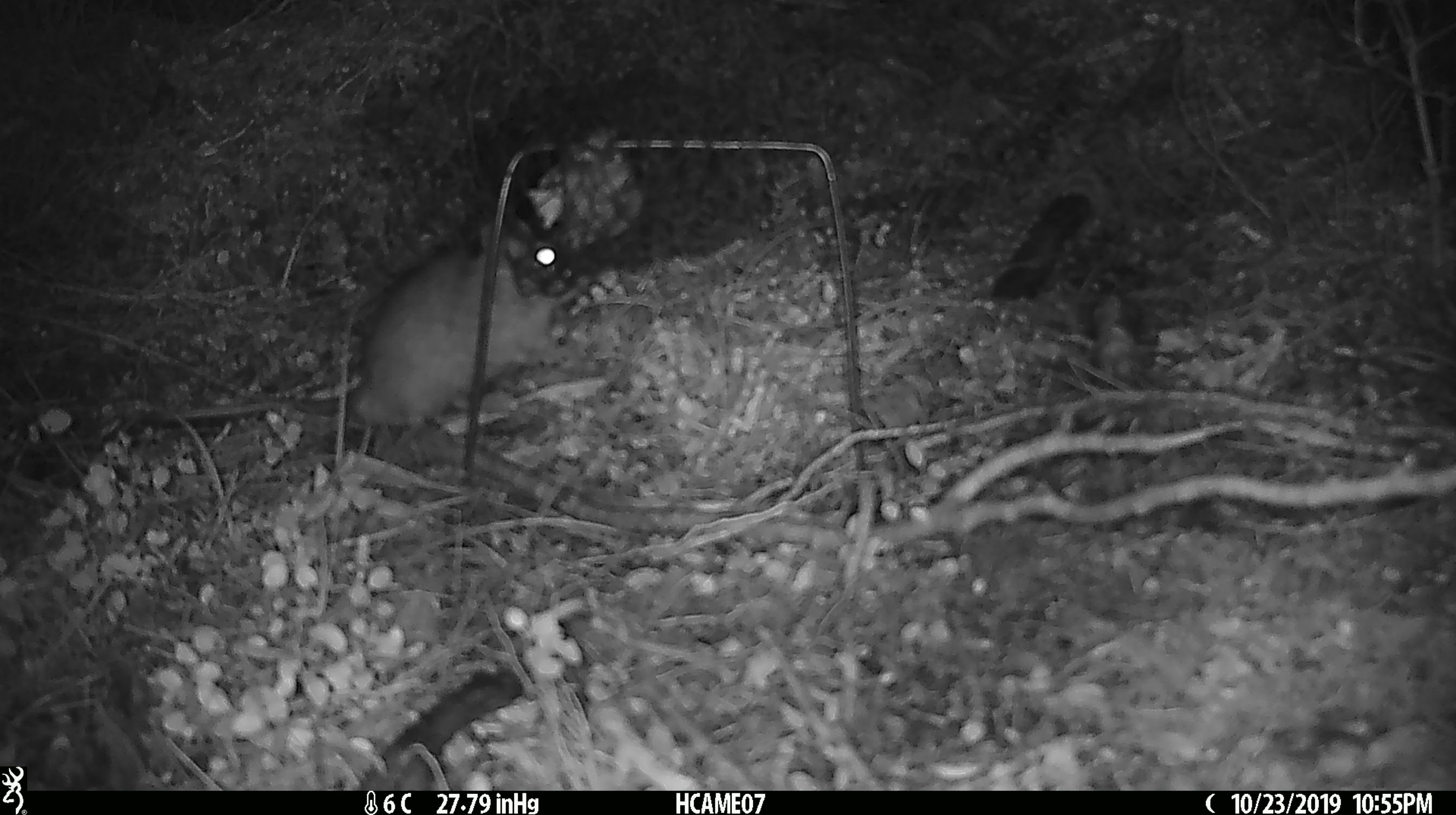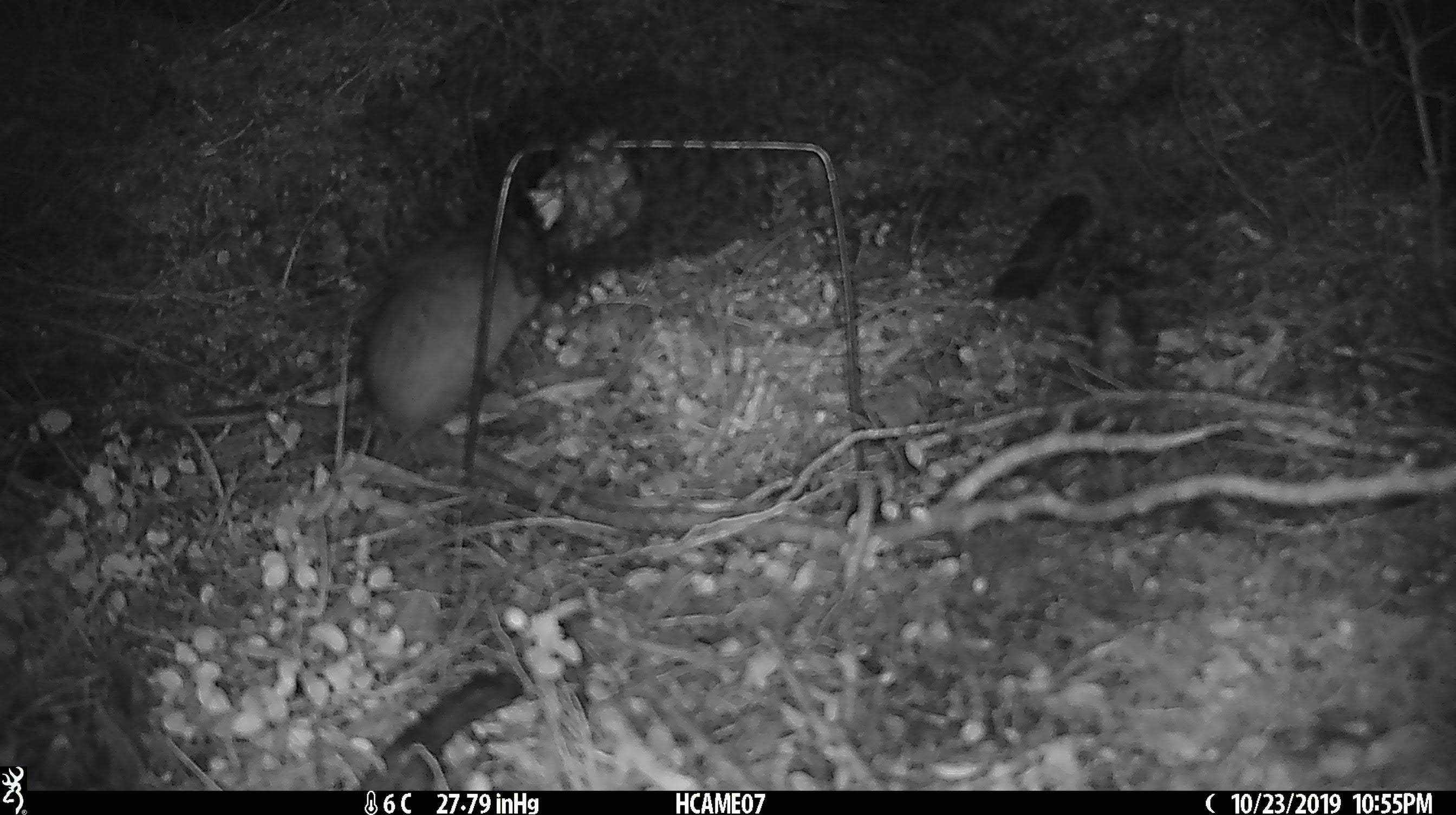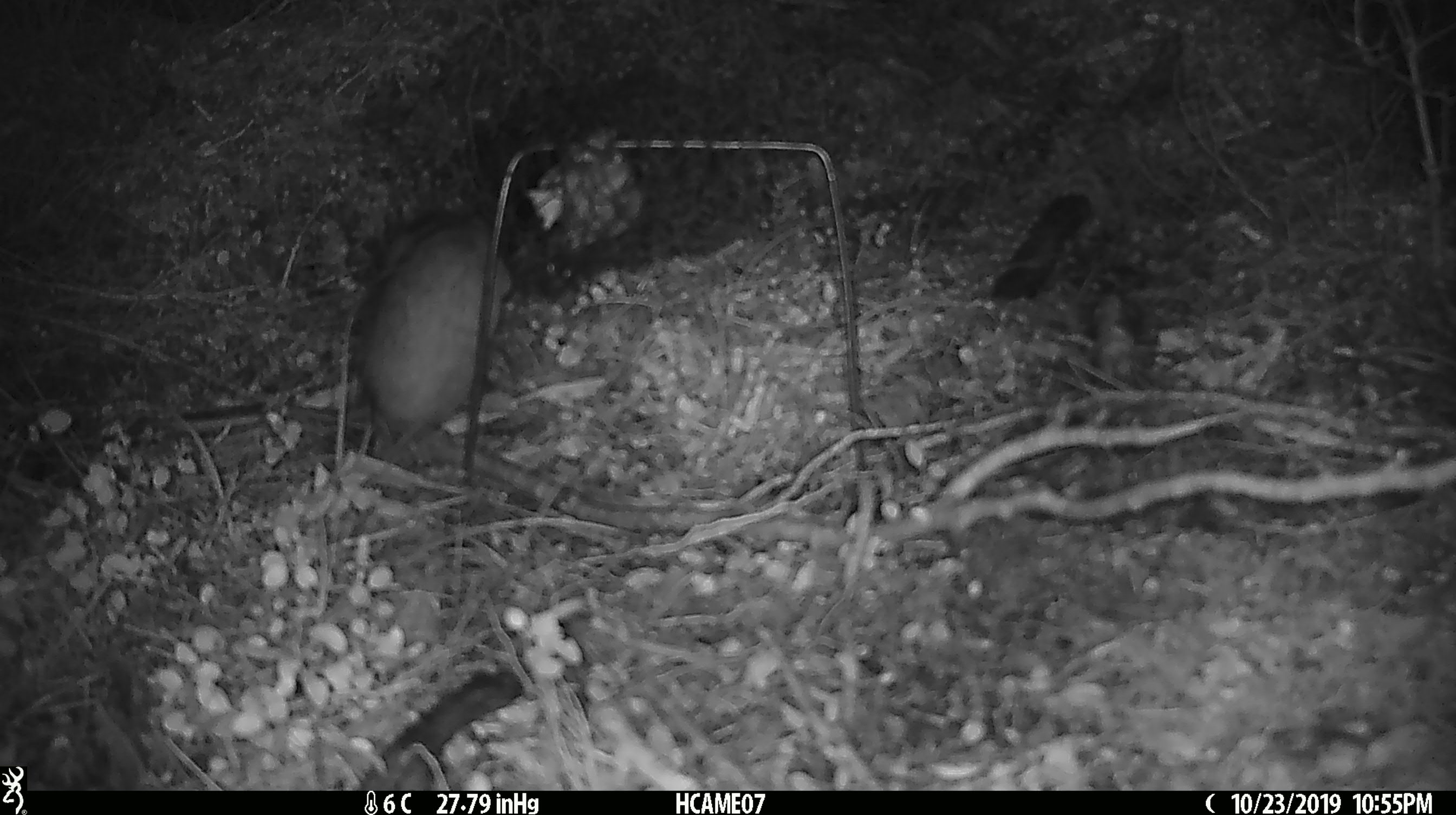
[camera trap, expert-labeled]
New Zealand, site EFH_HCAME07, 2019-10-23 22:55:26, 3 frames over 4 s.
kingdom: Animalia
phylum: Chordata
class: Mammalia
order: Rodentia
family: Muridae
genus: Rattus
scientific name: Rattus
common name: rat